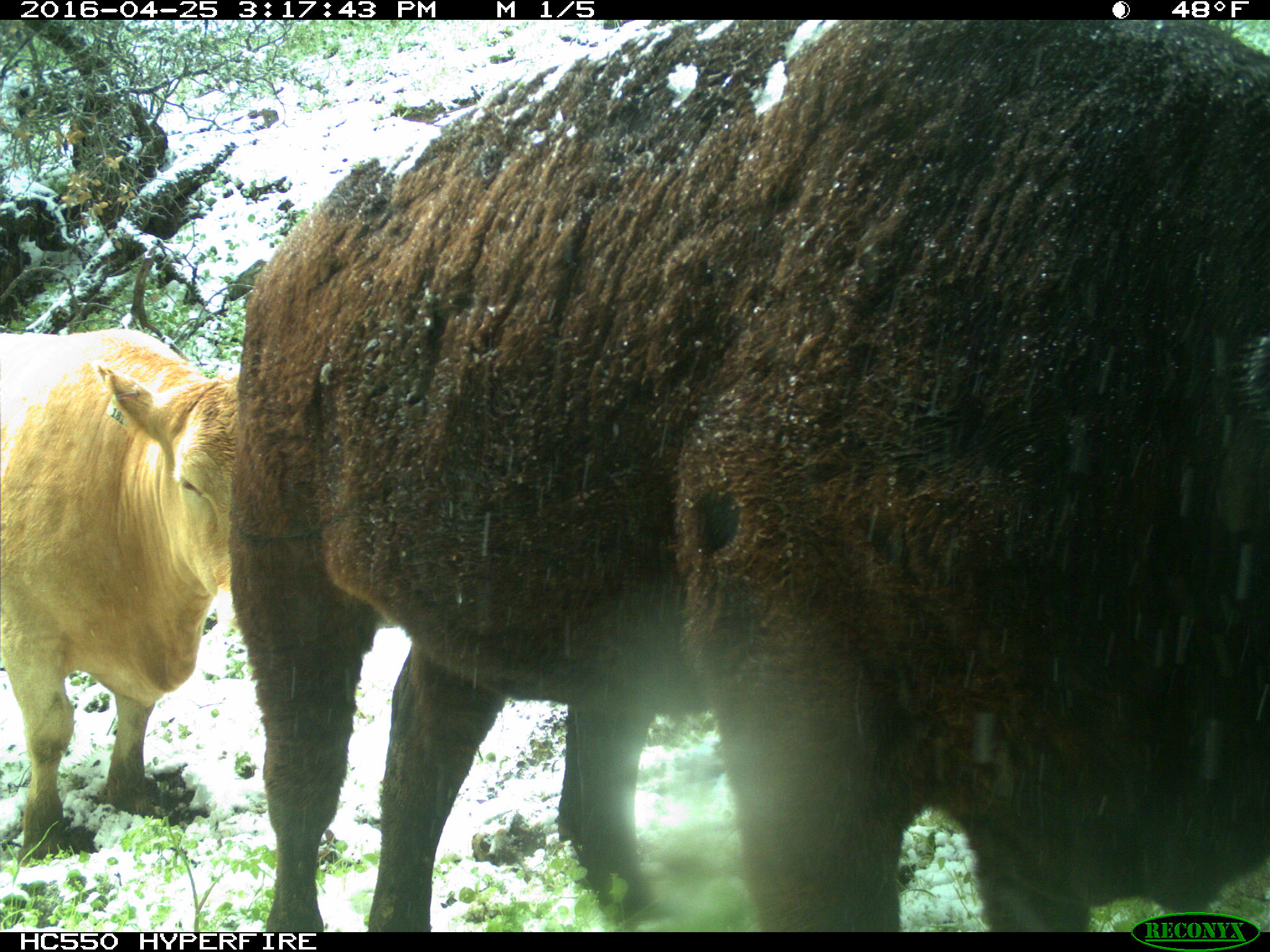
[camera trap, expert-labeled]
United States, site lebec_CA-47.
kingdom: Animalia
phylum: Chordata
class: Mammalia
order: Artiodactyla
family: Bovidae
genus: Bos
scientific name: Bos taurus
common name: domestic cow